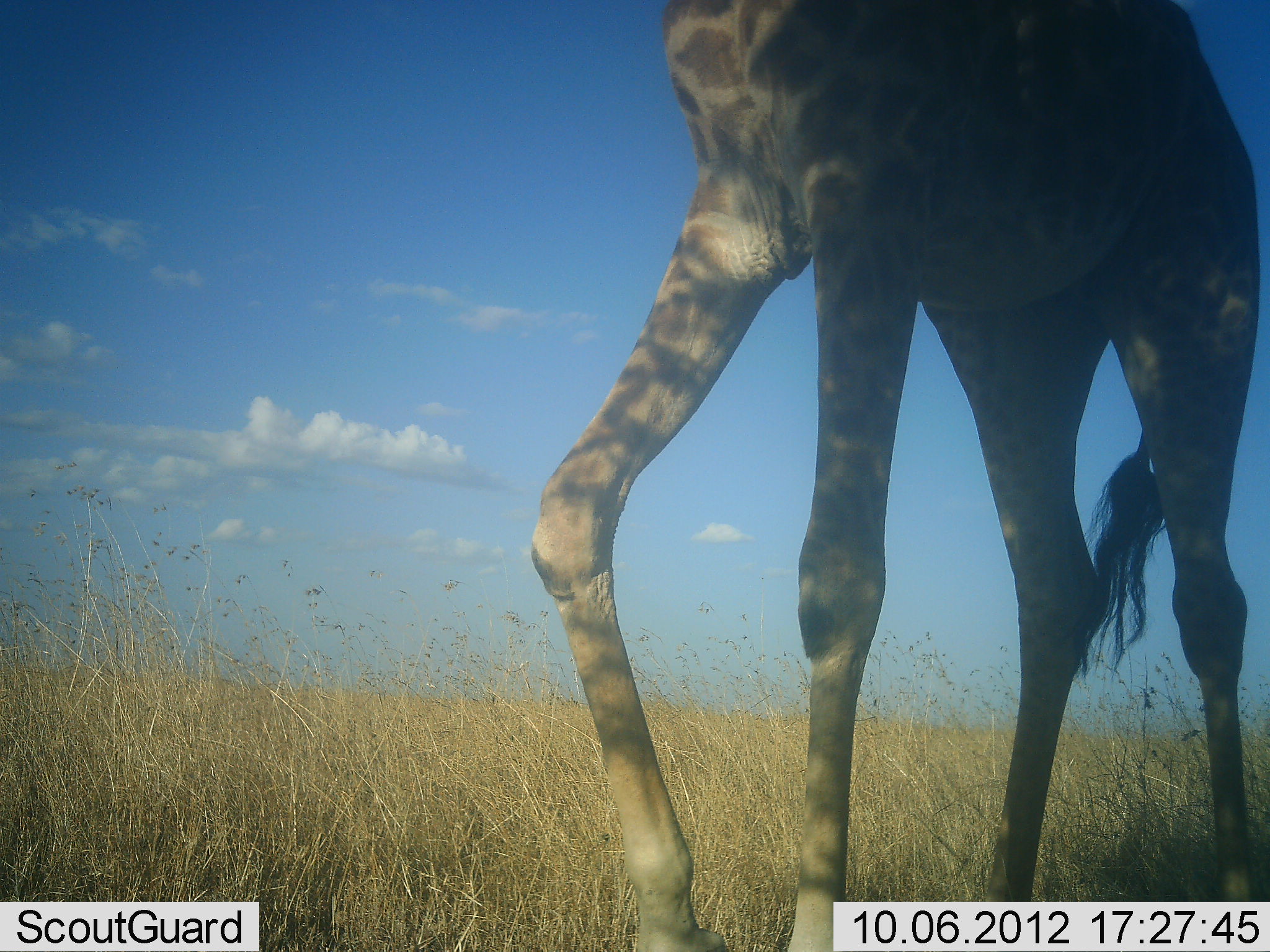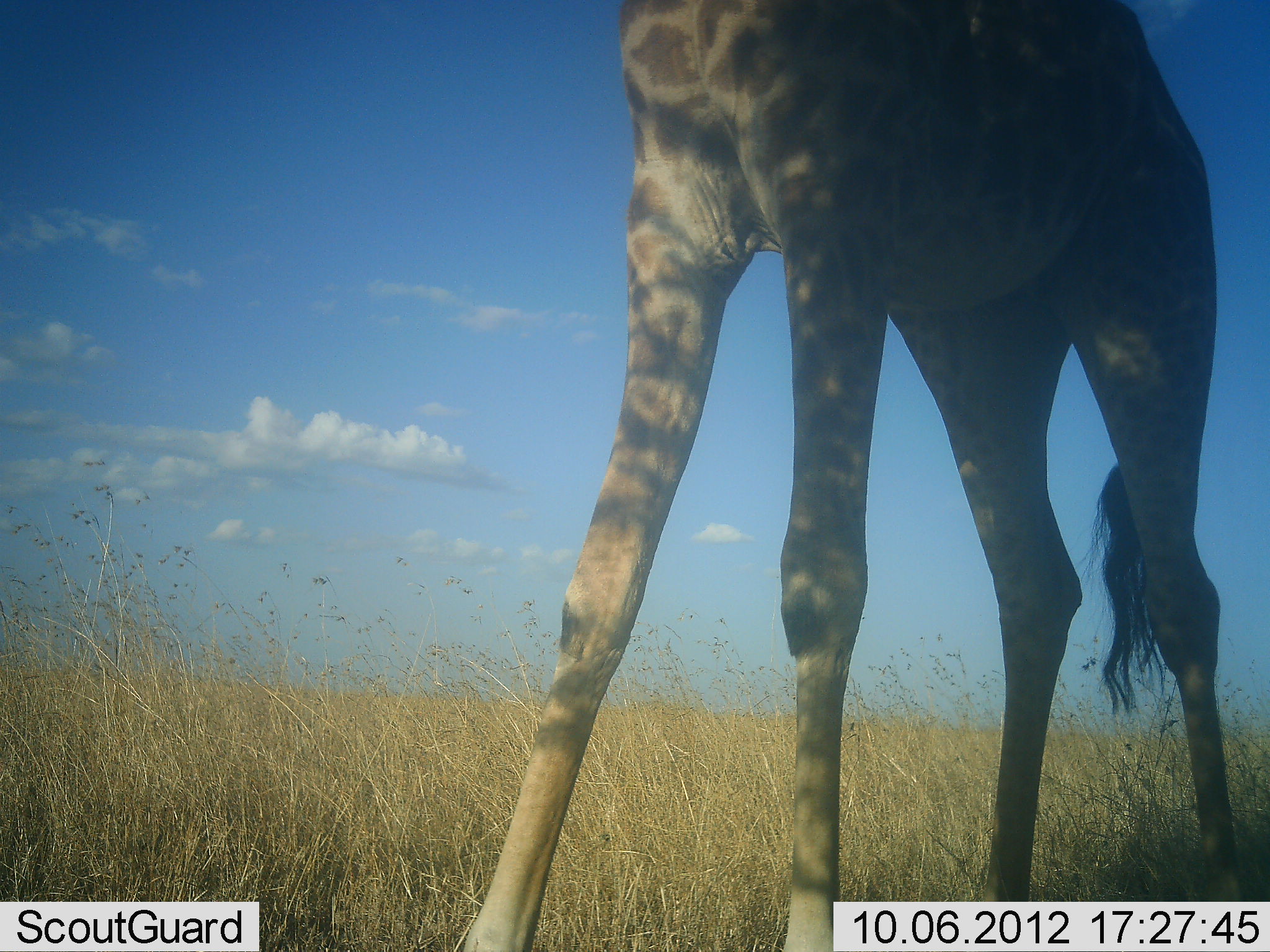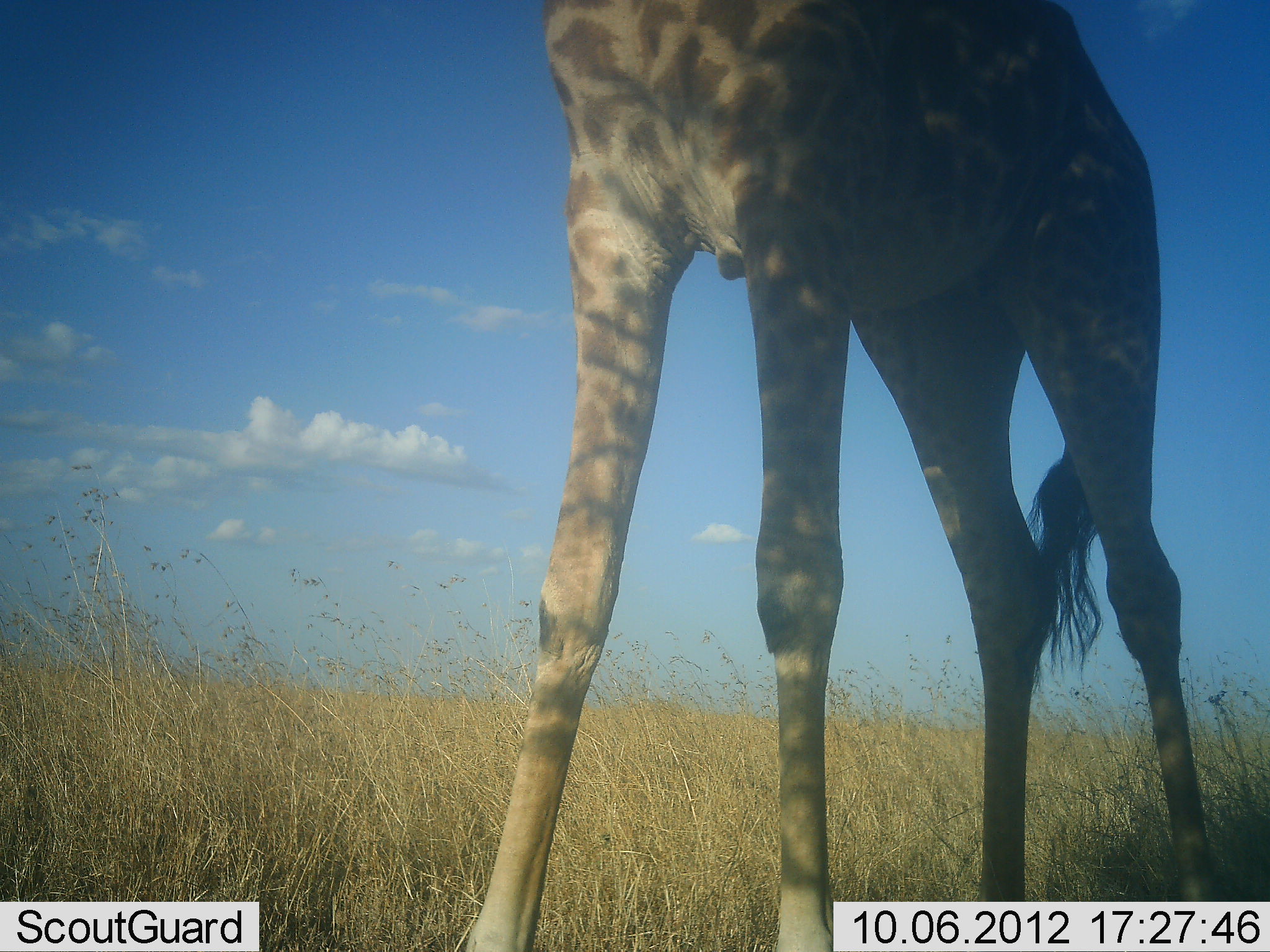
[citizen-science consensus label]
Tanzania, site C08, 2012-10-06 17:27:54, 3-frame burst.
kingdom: Animalia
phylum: Chordata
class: Mammalia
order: Artiodactyla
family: Giraffidae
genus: Giraffa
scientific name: Giraffa camelopardalis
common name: giraffe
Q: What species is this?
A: Giraffe (Giraffa camelopardalis).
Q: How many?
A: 1.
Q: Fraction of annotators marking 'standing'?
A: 90%.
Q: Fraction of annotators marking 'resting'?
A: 0%.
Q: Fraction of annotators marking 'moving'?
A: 10%.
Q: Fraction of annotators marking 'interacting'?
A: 0%.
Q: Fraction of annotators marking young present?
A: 0%.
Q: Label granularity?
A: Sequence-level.